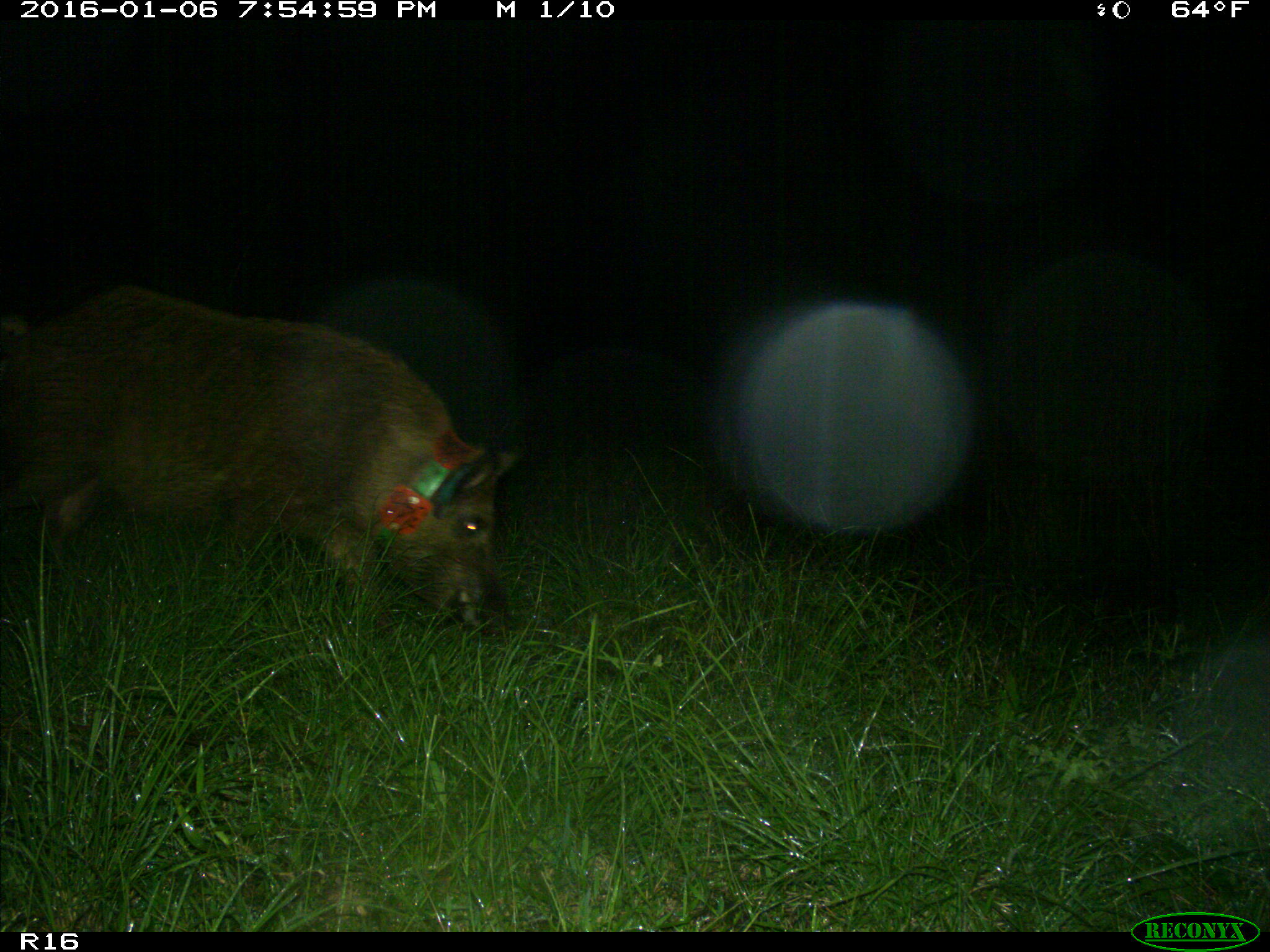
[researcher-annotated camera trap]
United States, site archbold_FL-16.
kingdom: Animalia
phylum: Chordata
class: Mammalia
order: Artiodactyla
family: Suidae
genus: Sus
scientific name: Sus scrofa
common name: wild boar